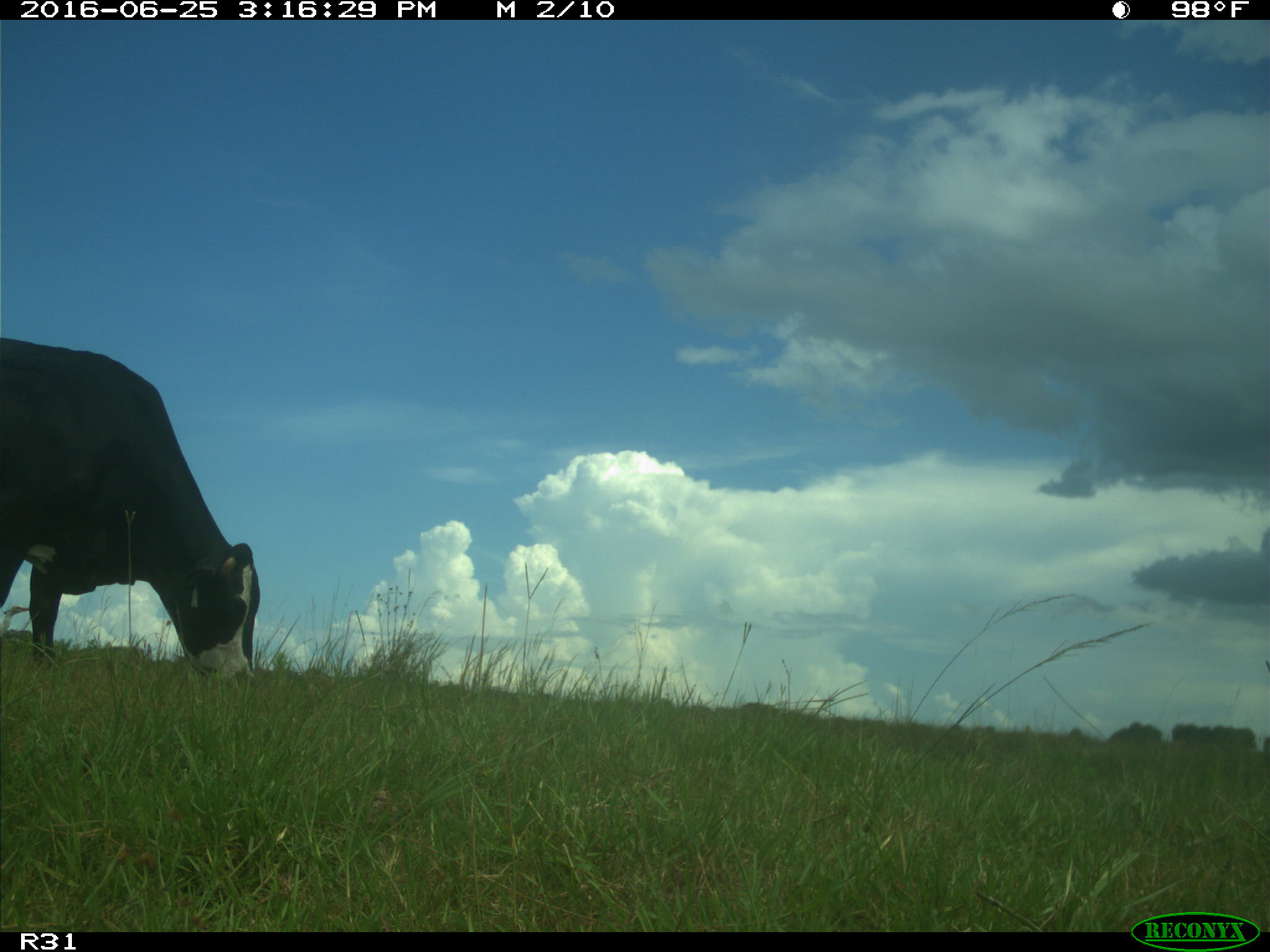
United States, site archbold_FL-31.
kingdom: Animalia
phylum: Chordata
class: Mammalia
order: Artiodactyla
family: Bovidae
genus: Bos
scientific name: Bos taurus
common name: domestic cow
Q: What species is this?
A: Bos taurus (domestic cow).